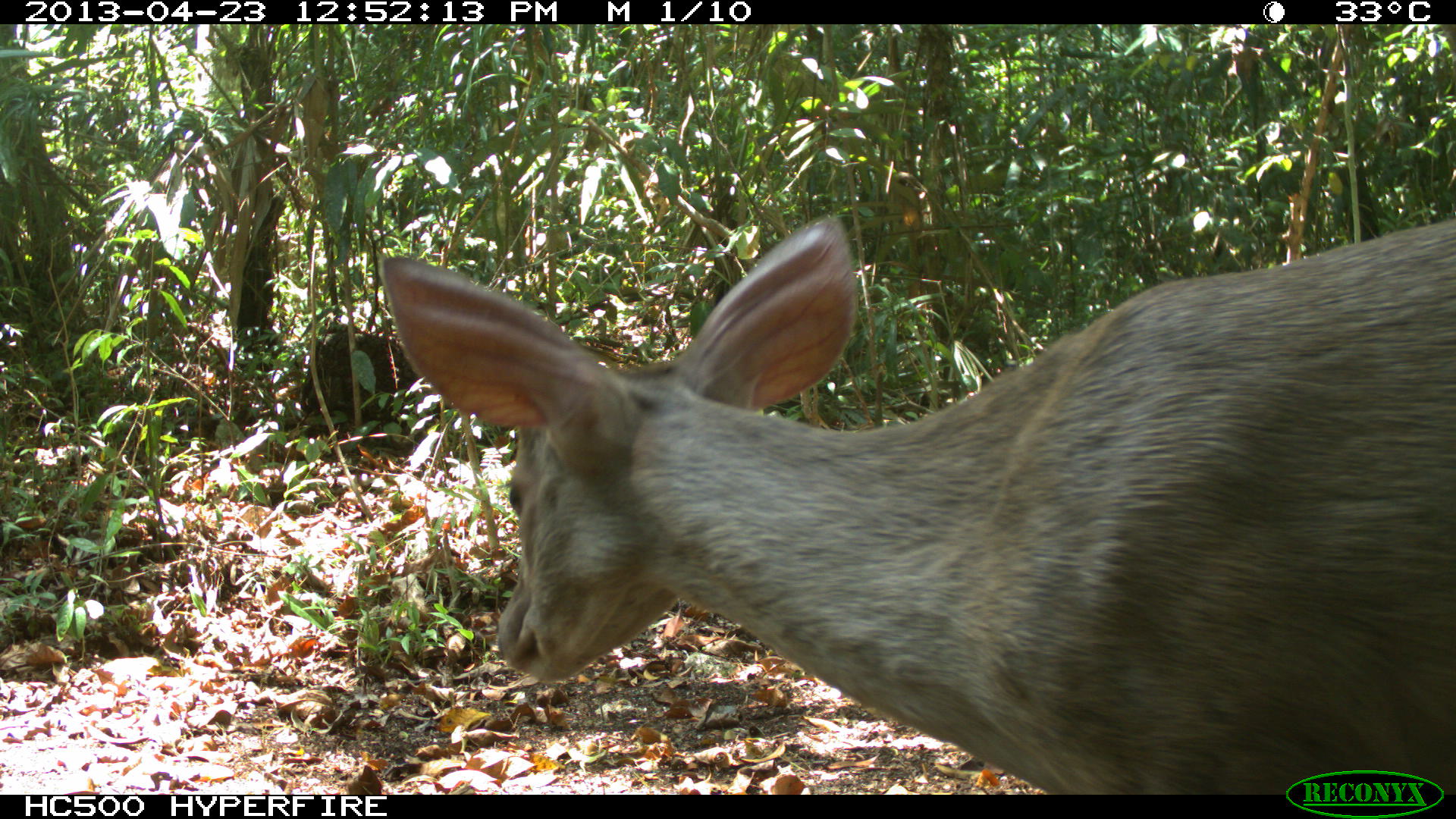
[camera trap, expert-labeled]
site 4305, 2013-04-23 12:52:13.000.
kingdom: Animalia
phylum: Chordata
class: Mammalia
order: Artiodactyla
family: Cervidae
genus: Odocoileus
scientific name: Odocoileus pandora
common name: yucatán brown brocket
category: mazama pandora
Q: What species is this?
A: Mazama pandora (yucatán brown brocket) (Odocoileus pandora).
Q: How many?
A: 1.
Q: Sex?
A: Female.